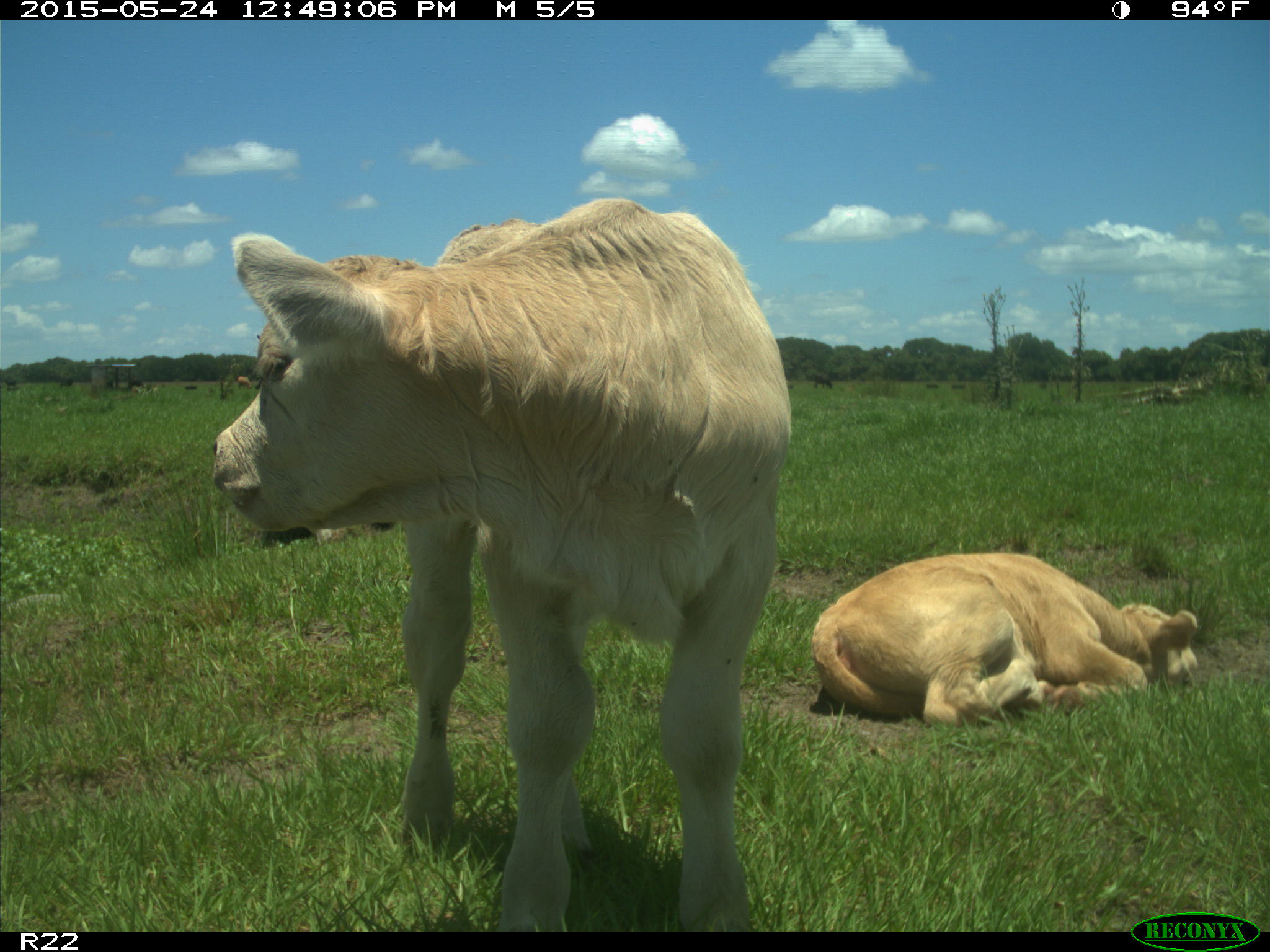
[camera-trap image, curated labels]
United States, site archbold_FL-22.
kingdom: Animalia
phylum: Chordata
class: Mammalia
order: Artiodactyla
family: Bovidae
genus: Bos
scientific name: Bos taurus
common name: domestic cow